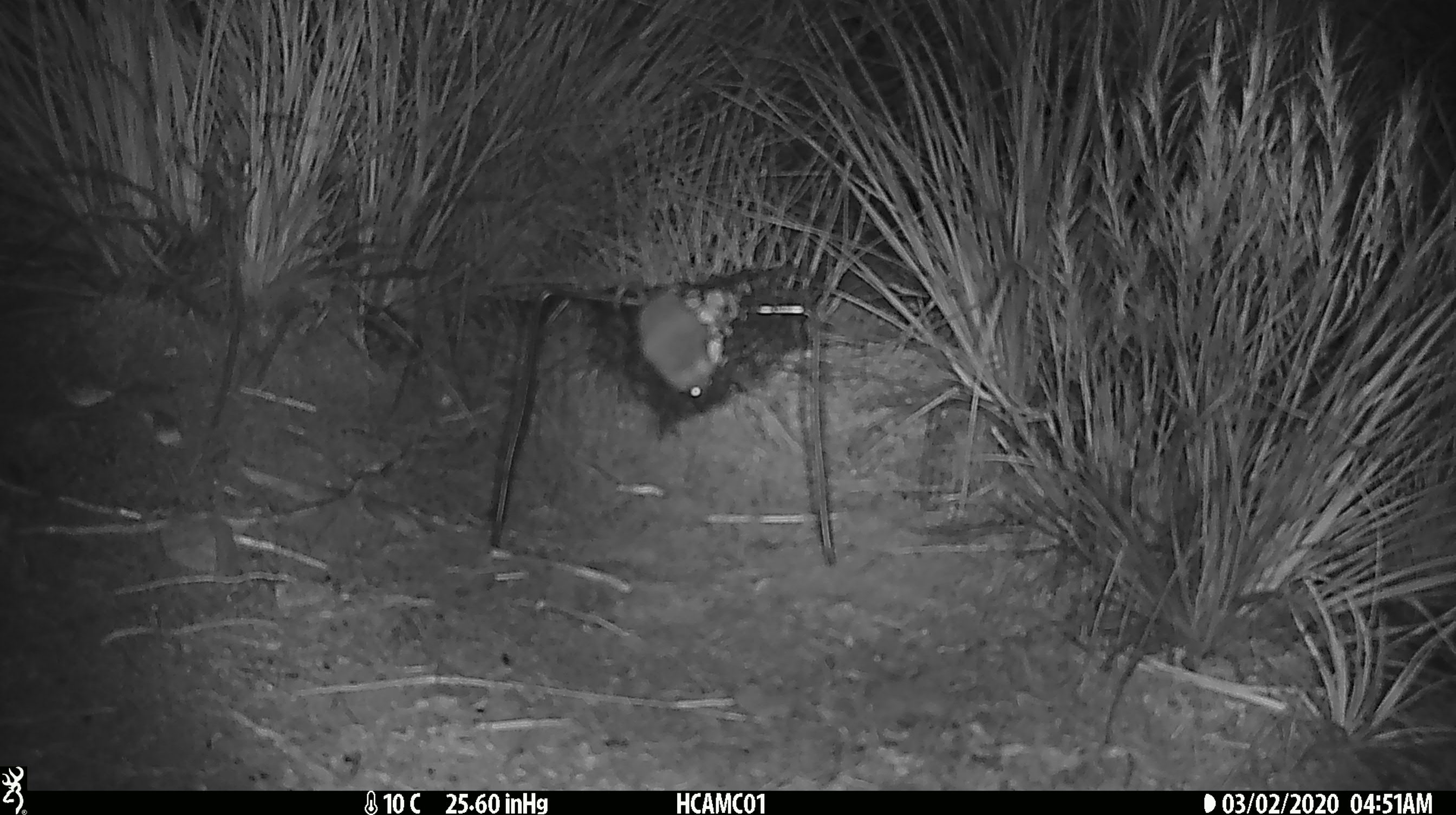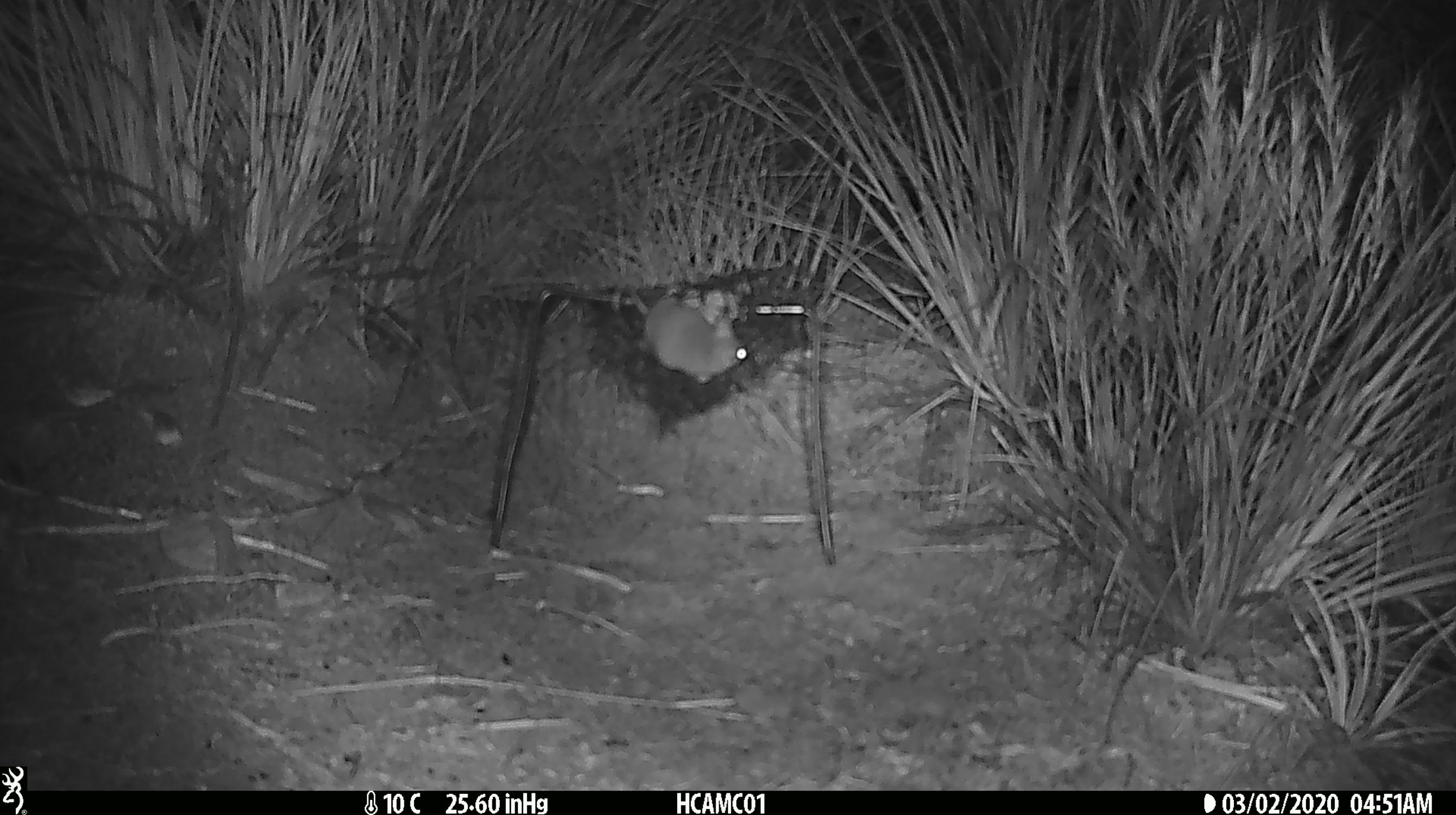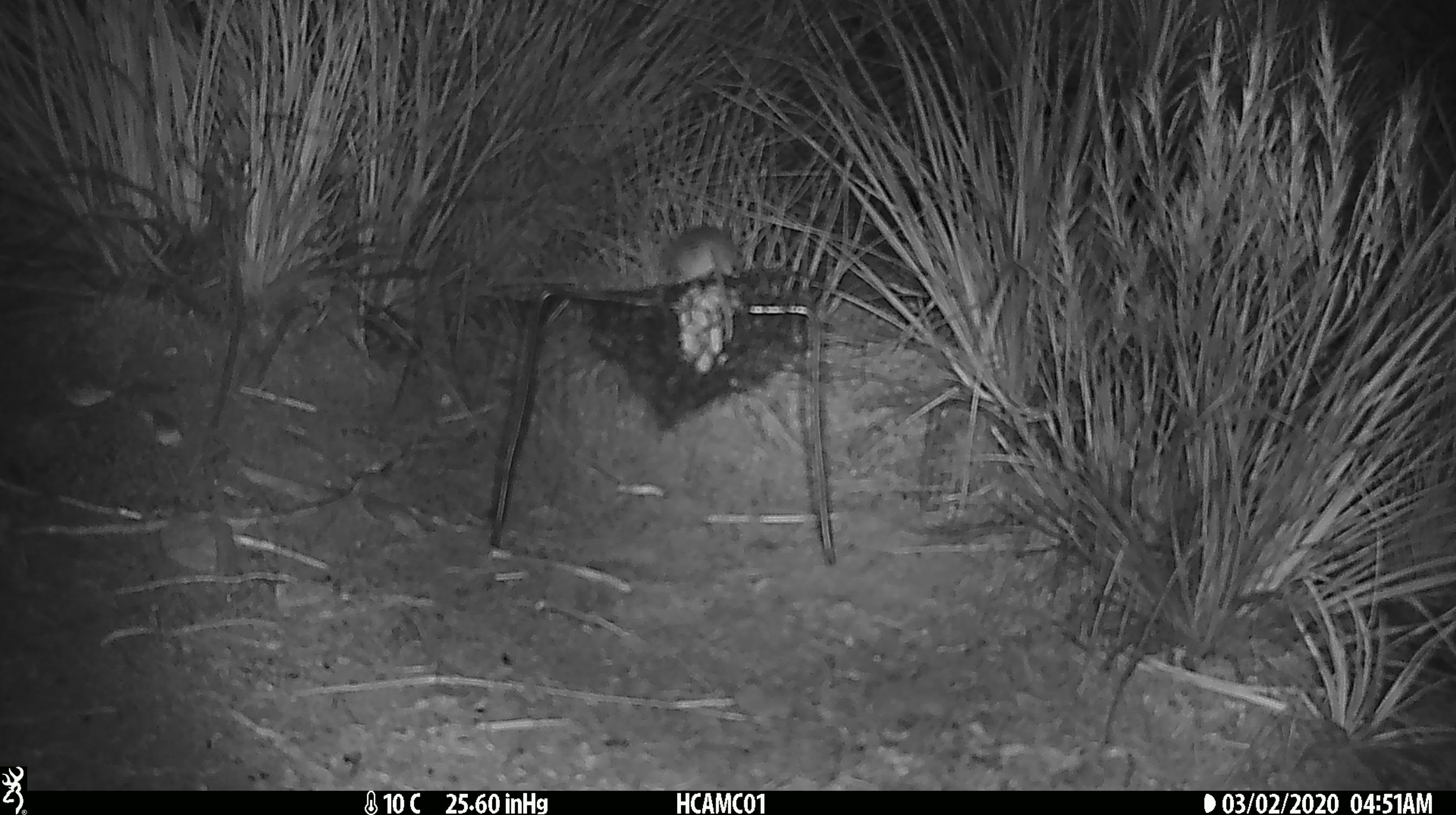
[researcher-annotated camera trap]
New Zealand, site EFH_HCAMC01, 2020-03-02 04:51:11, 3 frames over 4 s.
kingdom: Animalia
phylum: Chordata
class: Mammalia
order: Rodentia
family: Muridae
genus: Mus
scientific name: Mus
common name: mouse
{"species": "mouse (Mus)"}